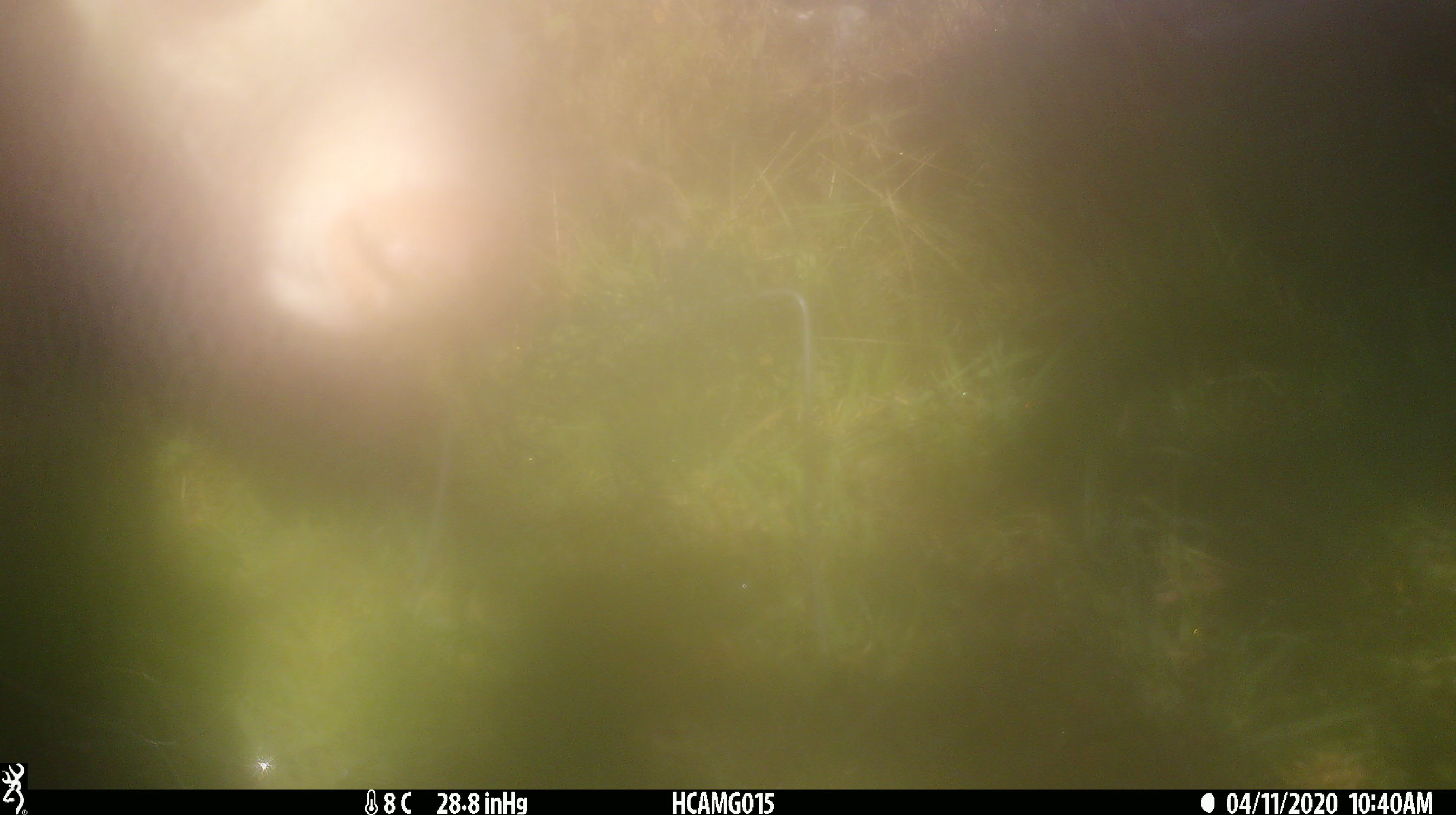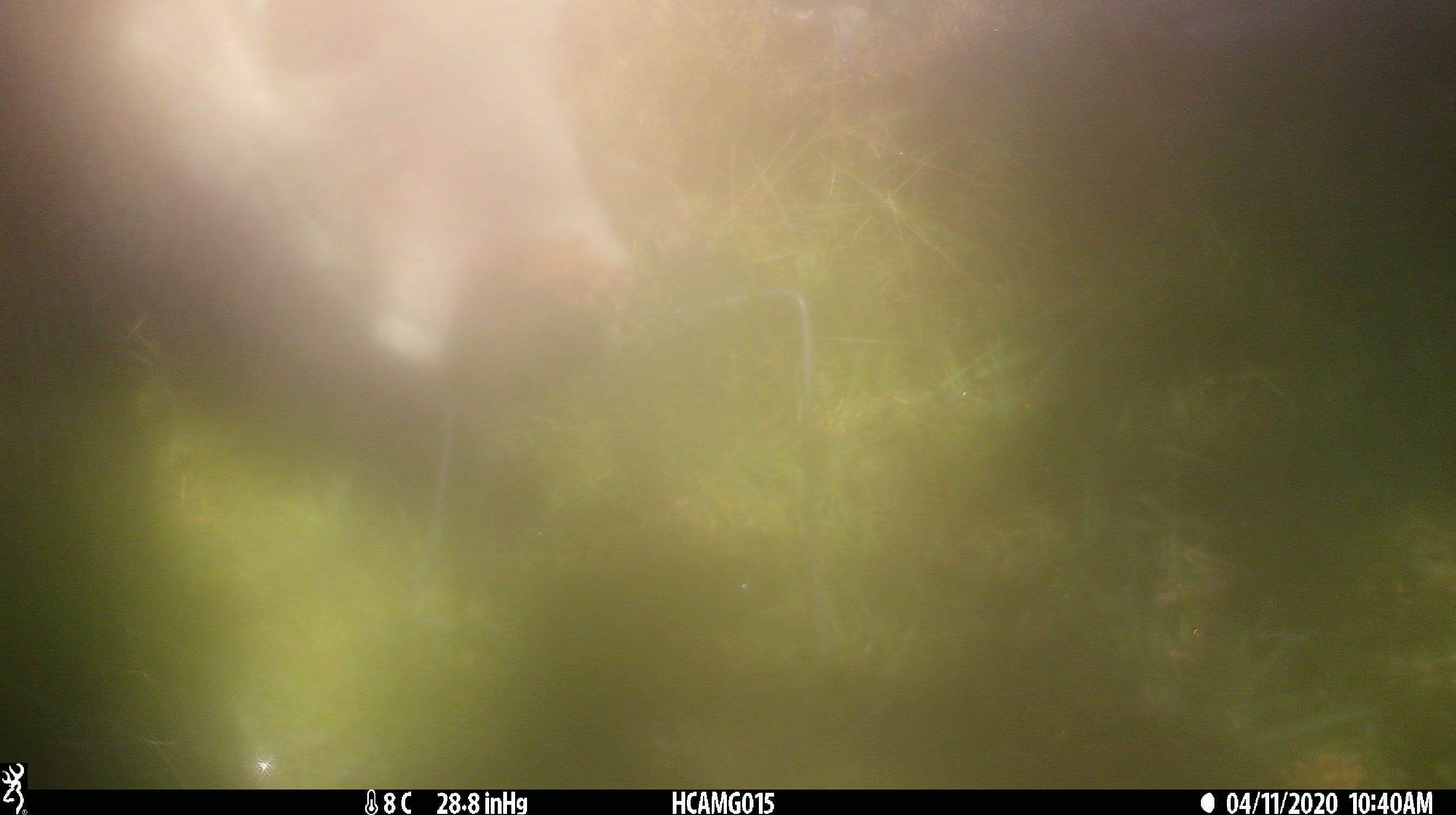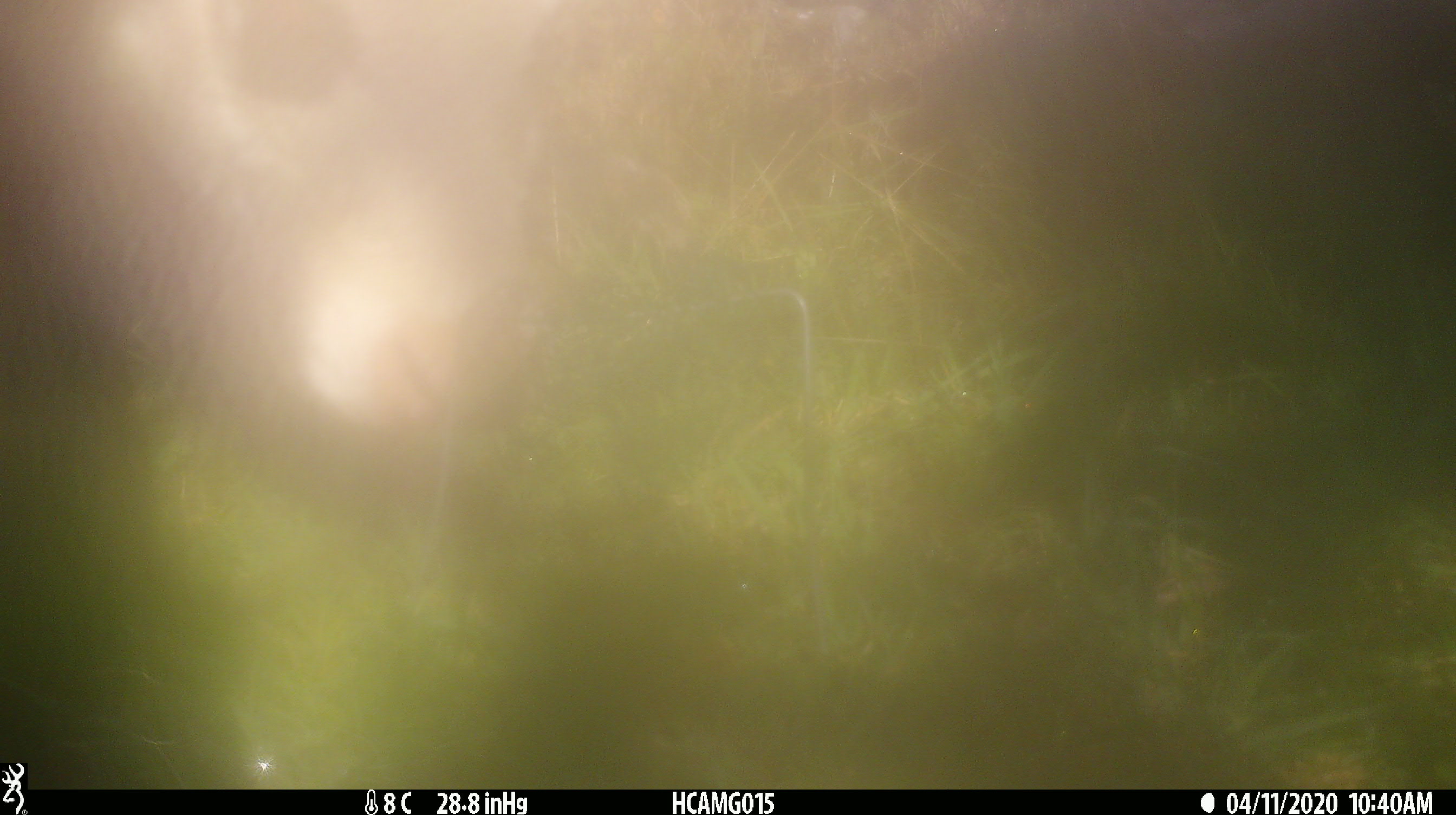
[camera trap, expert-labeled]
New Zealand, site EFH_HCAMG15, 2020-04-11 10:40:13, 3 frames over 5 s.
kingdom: Animalia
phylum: Chordata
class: Mammalia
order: Artiodactyla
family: Bovidae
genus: Bos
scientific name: Bos taurus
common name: domestic cow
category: cow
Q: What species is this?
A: Cow (domestic cow) (Bos taurus).